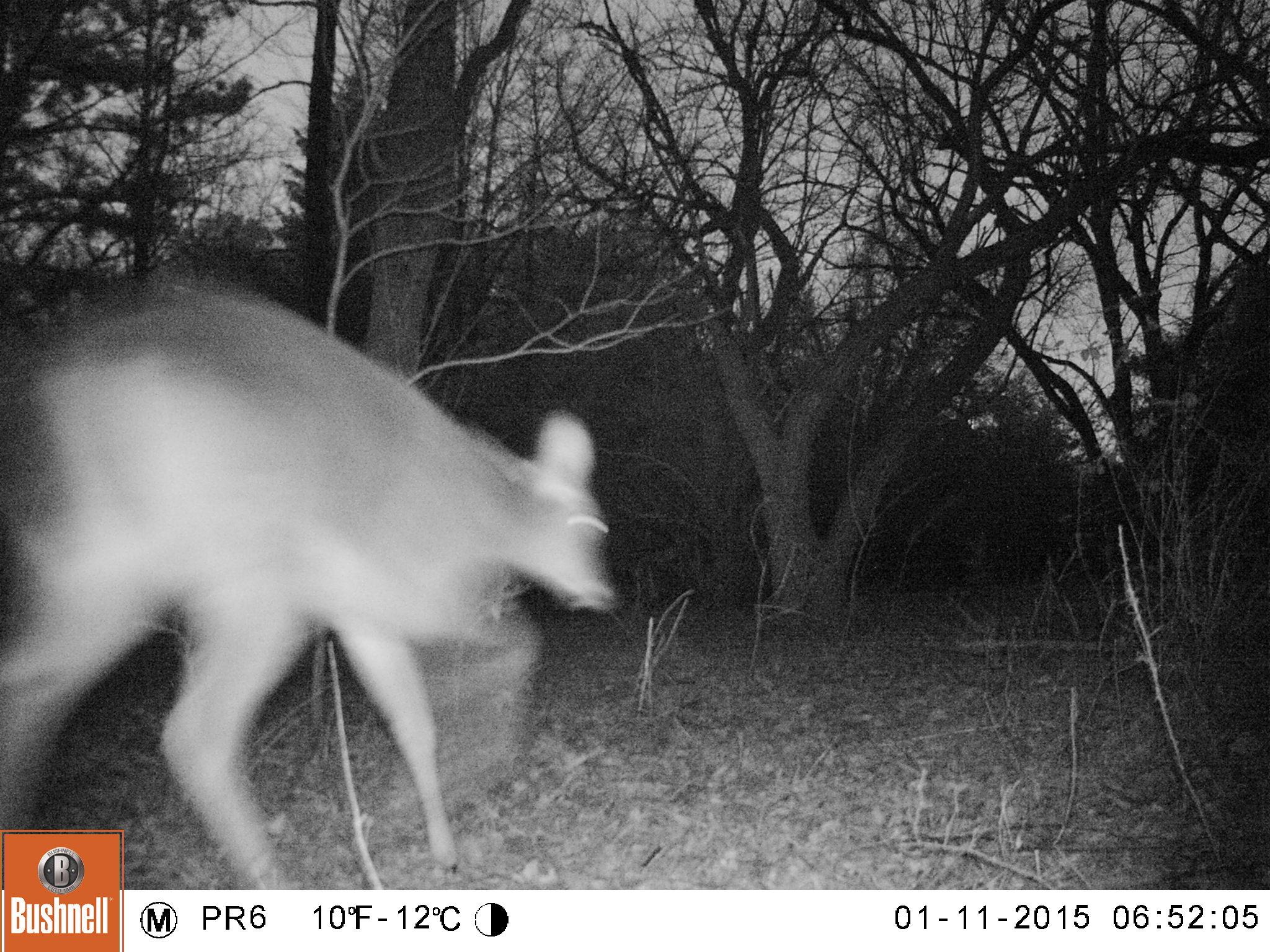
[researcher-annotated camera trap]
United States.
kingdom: Animalia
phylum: Chordata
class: Mammalia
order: Artiodactyla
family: Cervidae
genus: Odocoileus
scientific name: Odocoileus virginianus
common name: white-tailed deer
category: White Tailed Deer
White Tailed Deer (white-tailed deer) (Odocoileus virginianus).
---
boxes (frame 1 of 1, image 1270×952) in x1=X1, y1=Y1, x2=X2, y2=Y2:
White Tailed Deer: x1=1, y1=274, x2=630, y2=890